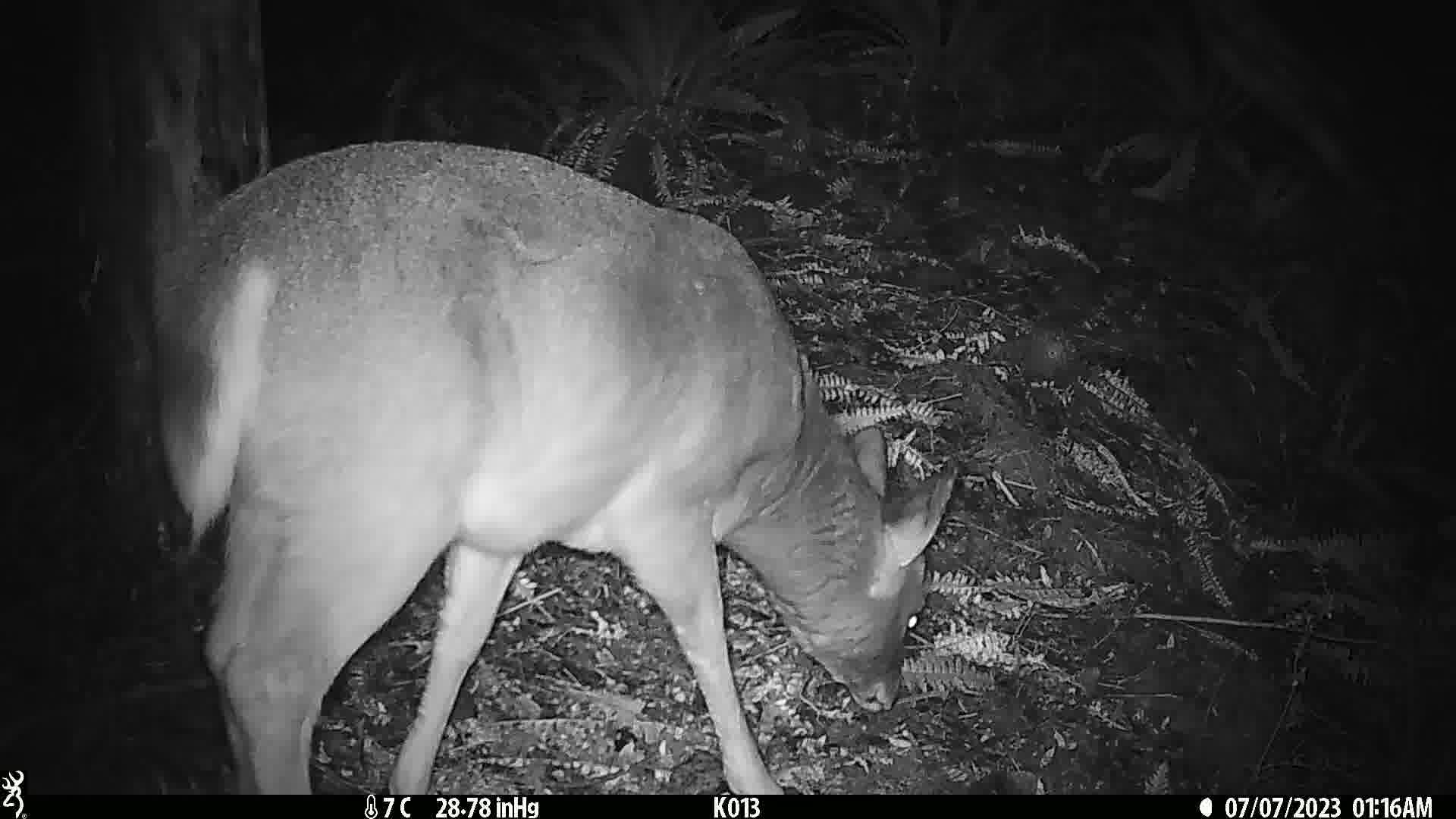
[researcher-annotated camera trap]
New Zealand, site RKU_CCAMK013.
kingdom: Animalia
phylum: Chordata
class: Mammalia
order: Artiodactyla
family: Cervidae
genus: Odocoileus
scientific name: Odocoileus virginianus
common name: white-tailed deer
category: white tailed deer